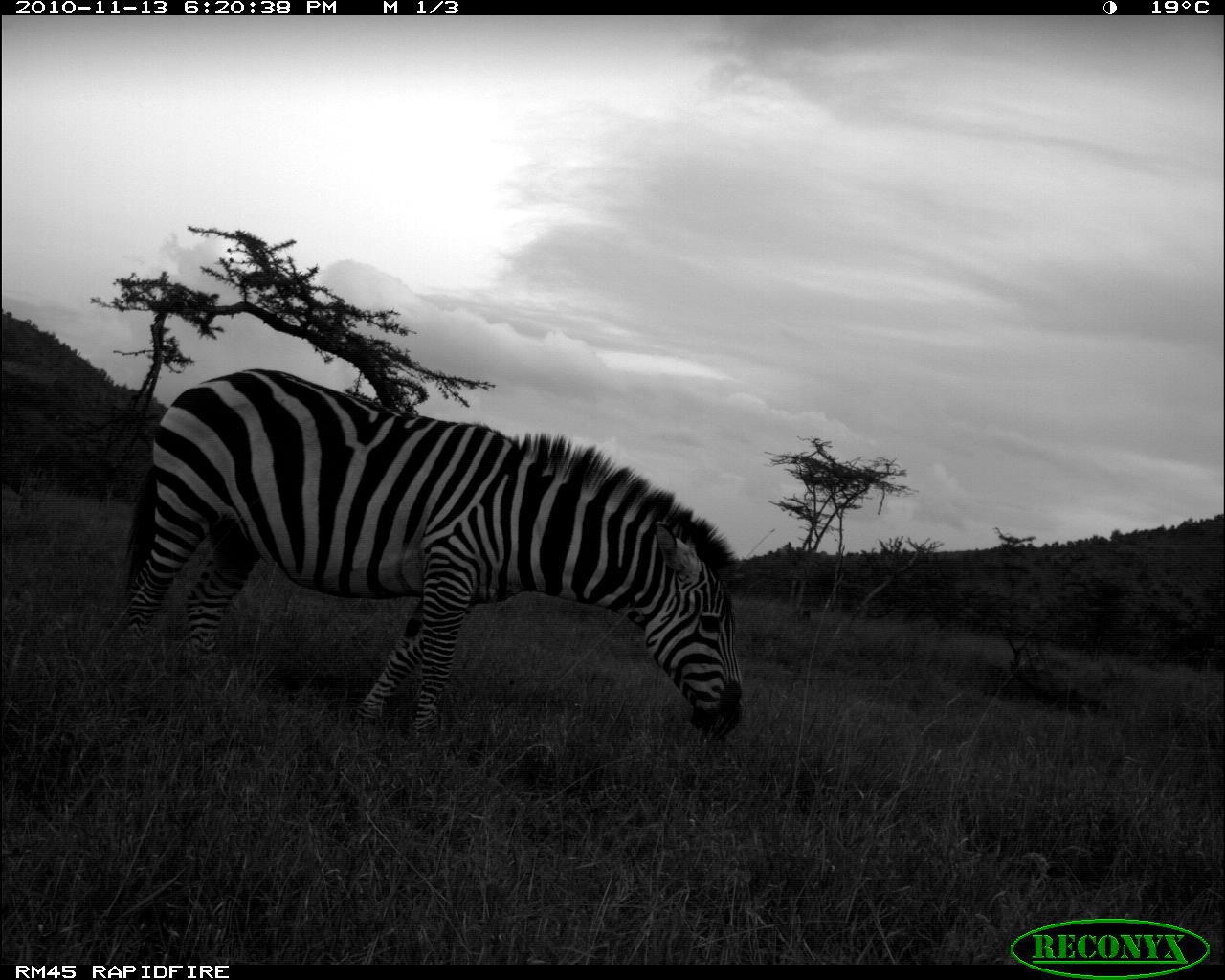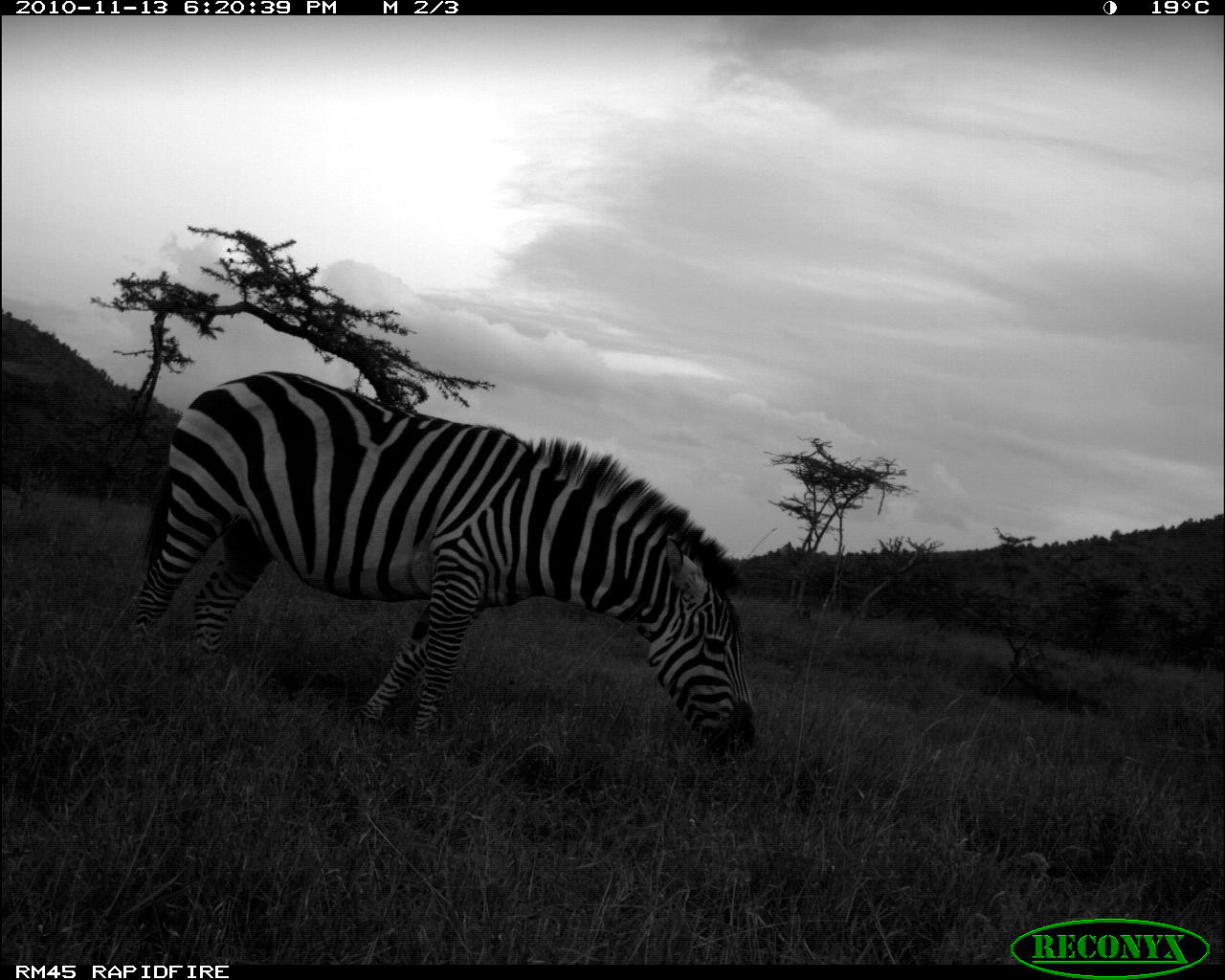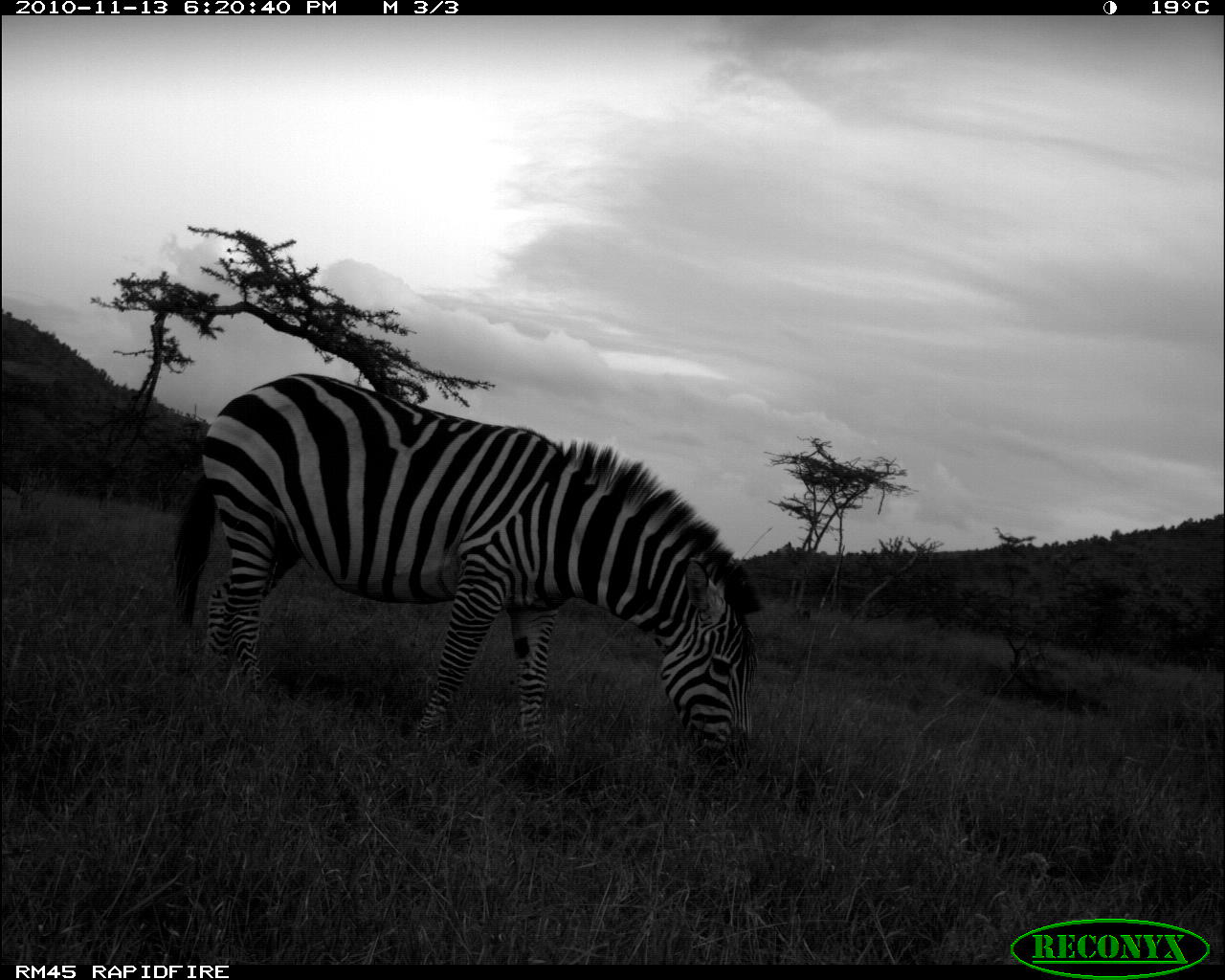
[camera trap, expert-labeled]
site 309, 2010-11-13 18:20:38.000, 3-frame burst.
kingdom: Animalia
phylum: Chordata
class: Mammalia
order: Perissodactyla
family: Equidae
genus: Equus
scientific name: Equus quagga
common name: plains zebra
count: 1